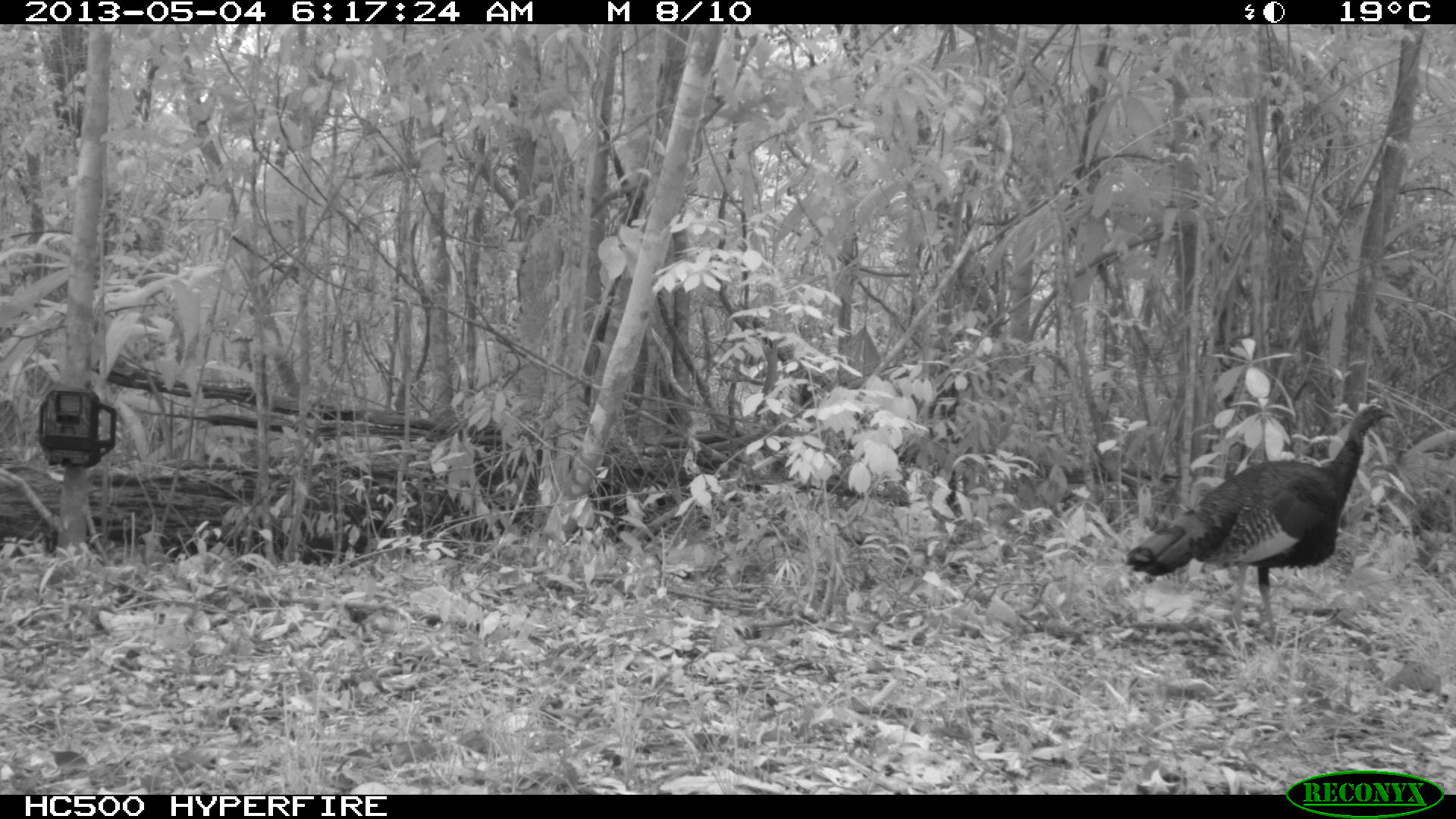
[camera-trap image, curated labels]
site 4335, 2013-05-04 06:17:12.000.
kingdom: Animalia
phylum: Chordata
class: Aves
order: Galliformes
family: Phasianidae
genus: Meleagris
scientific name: Meleagris ocellata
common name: ocellated turkey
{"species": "Meleagris ocellata (ocellated turkey)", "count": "1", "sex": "male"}